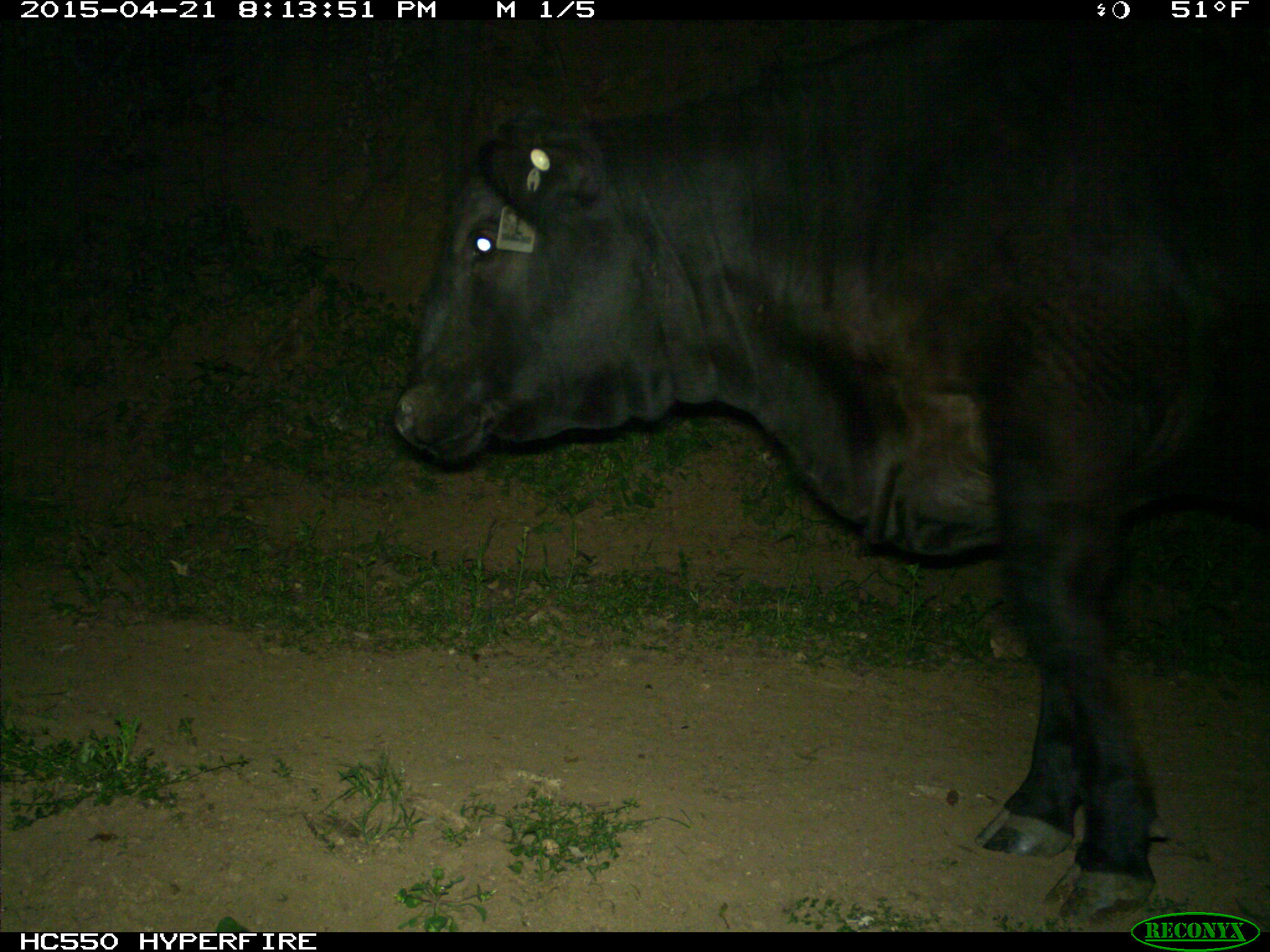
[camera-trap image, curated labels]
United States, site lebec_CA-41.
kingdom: Animalia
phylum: Chordata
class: Mammalia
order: Artiodactyla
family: Bovidae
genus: Bos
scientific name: Bos taurus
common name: domestic cow